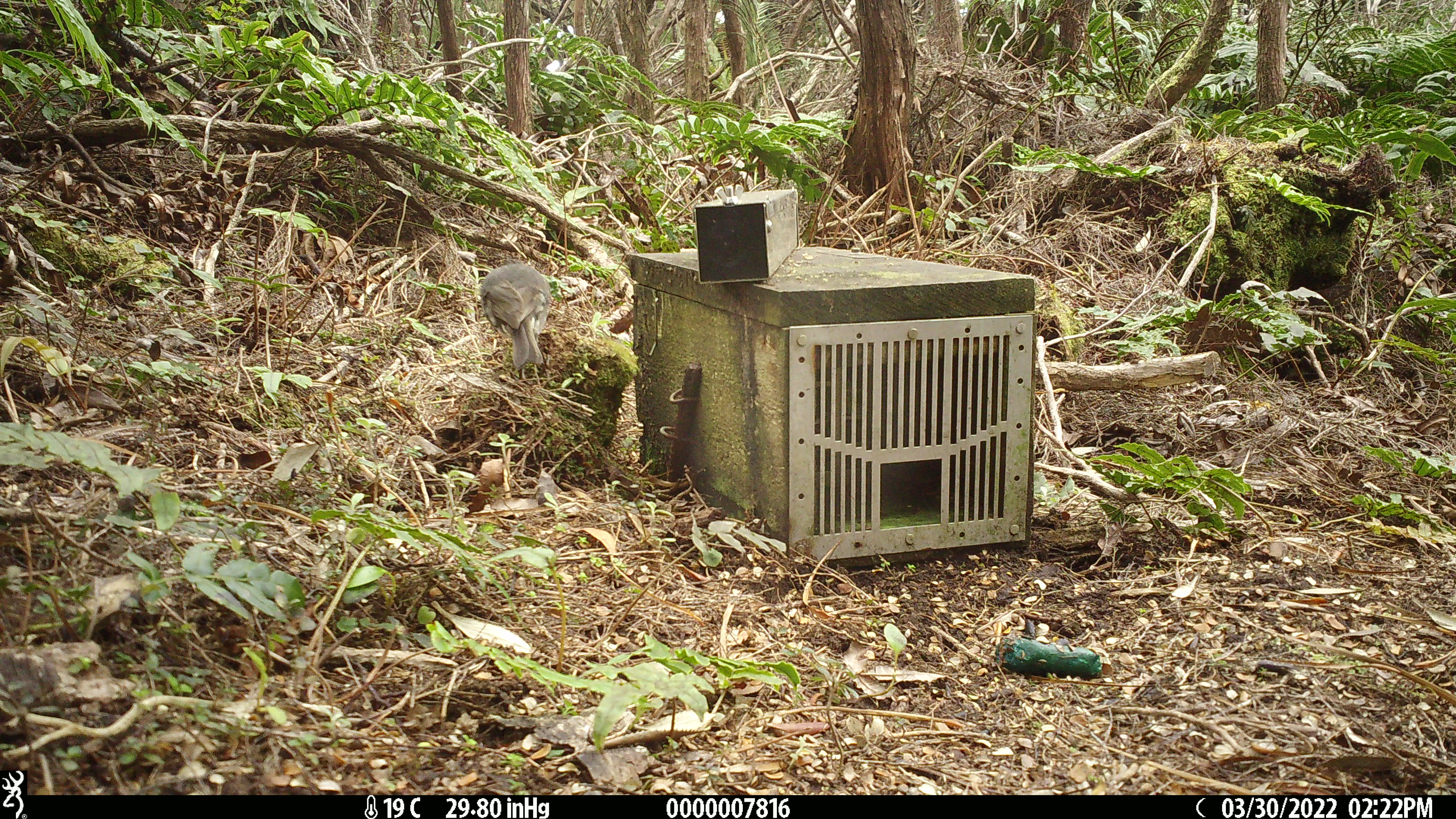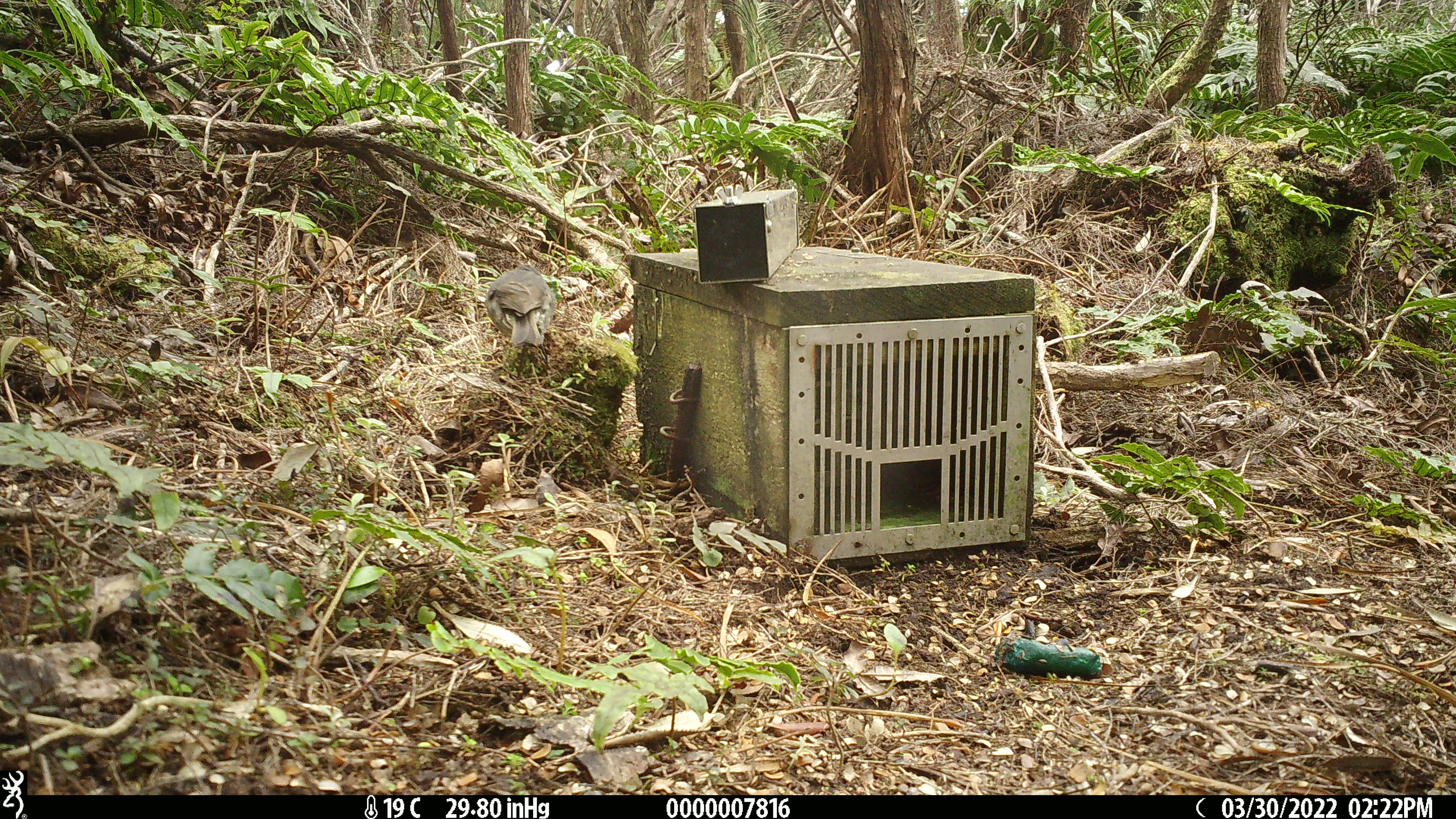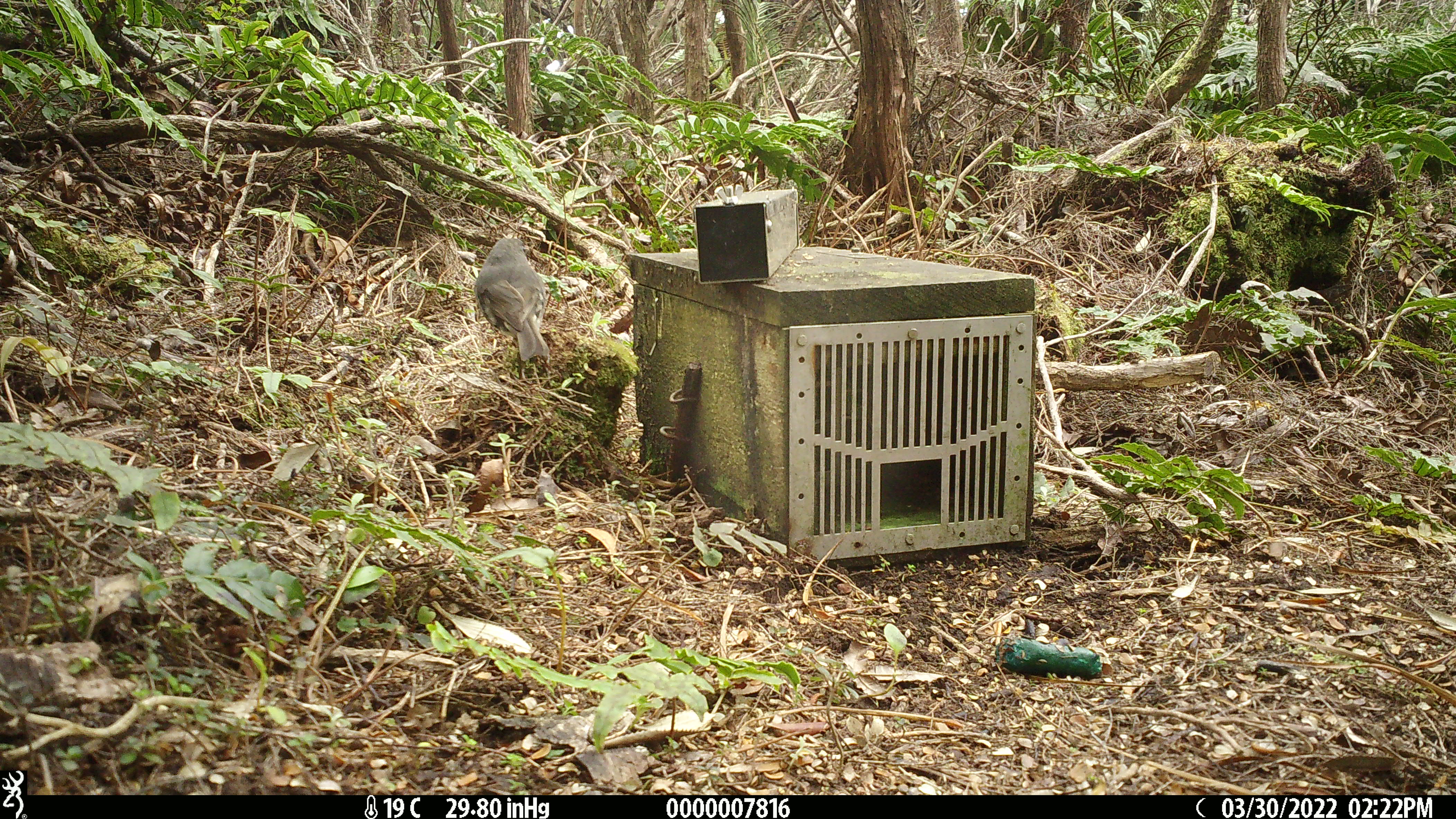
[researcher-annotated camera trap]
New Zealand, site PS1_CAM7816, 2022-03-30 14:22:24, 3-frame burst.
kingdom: Animalia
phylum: Chordata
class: Aves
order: Passeriformes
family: Petroicidae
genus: Petroica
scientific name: Petroica australis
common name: new zealand robin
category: robin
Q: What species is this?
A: Robin (new zealand robin) (Petroica australis).